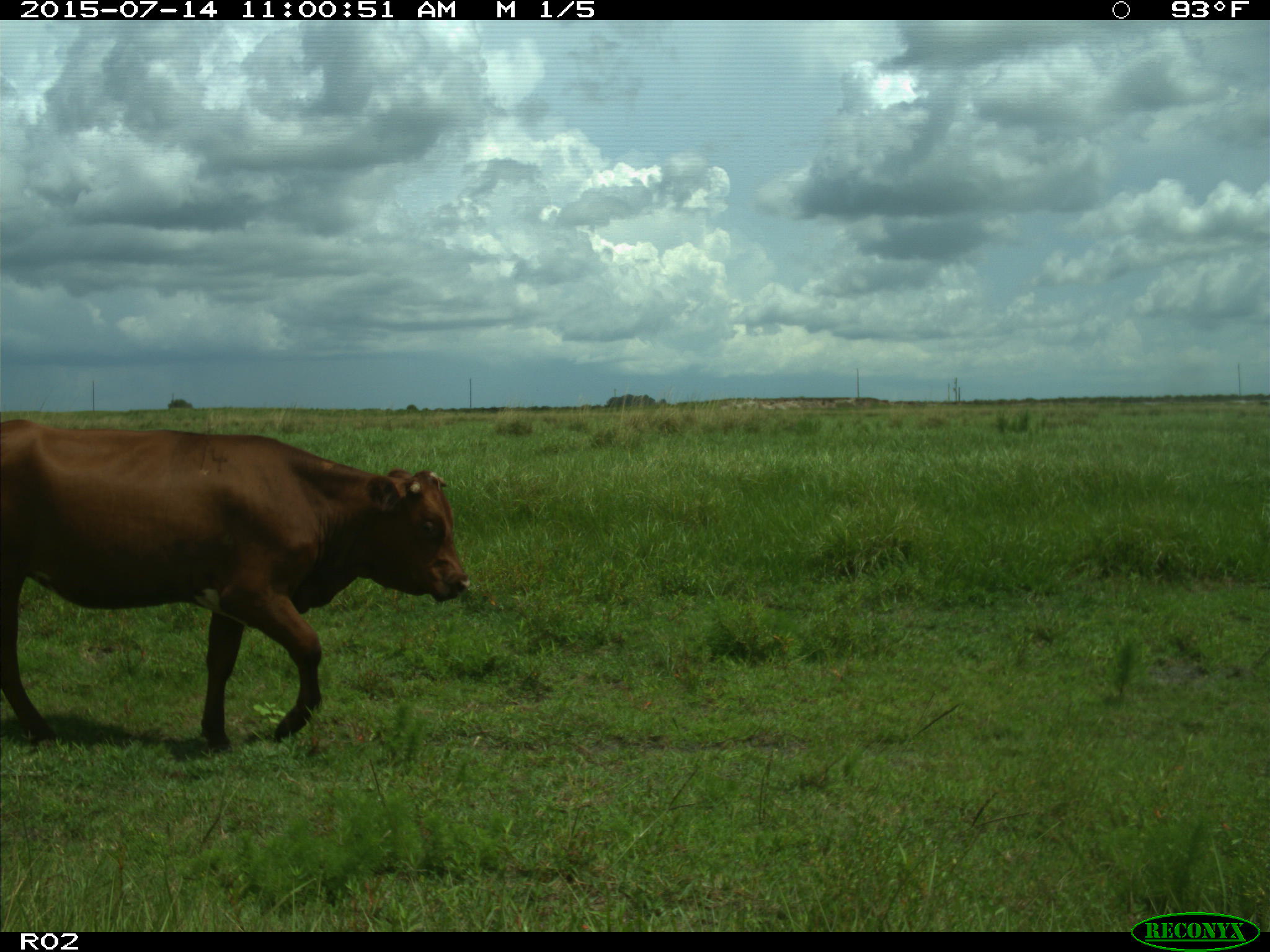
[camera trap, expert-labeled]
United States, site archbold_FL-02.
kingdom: Animalia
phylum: Chordata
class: Mammalia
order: Artiodactyla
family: Bovidae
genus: Bos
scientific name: Bos taurus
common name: domestic cow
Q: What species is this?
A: Bos taurus (domestic cow).